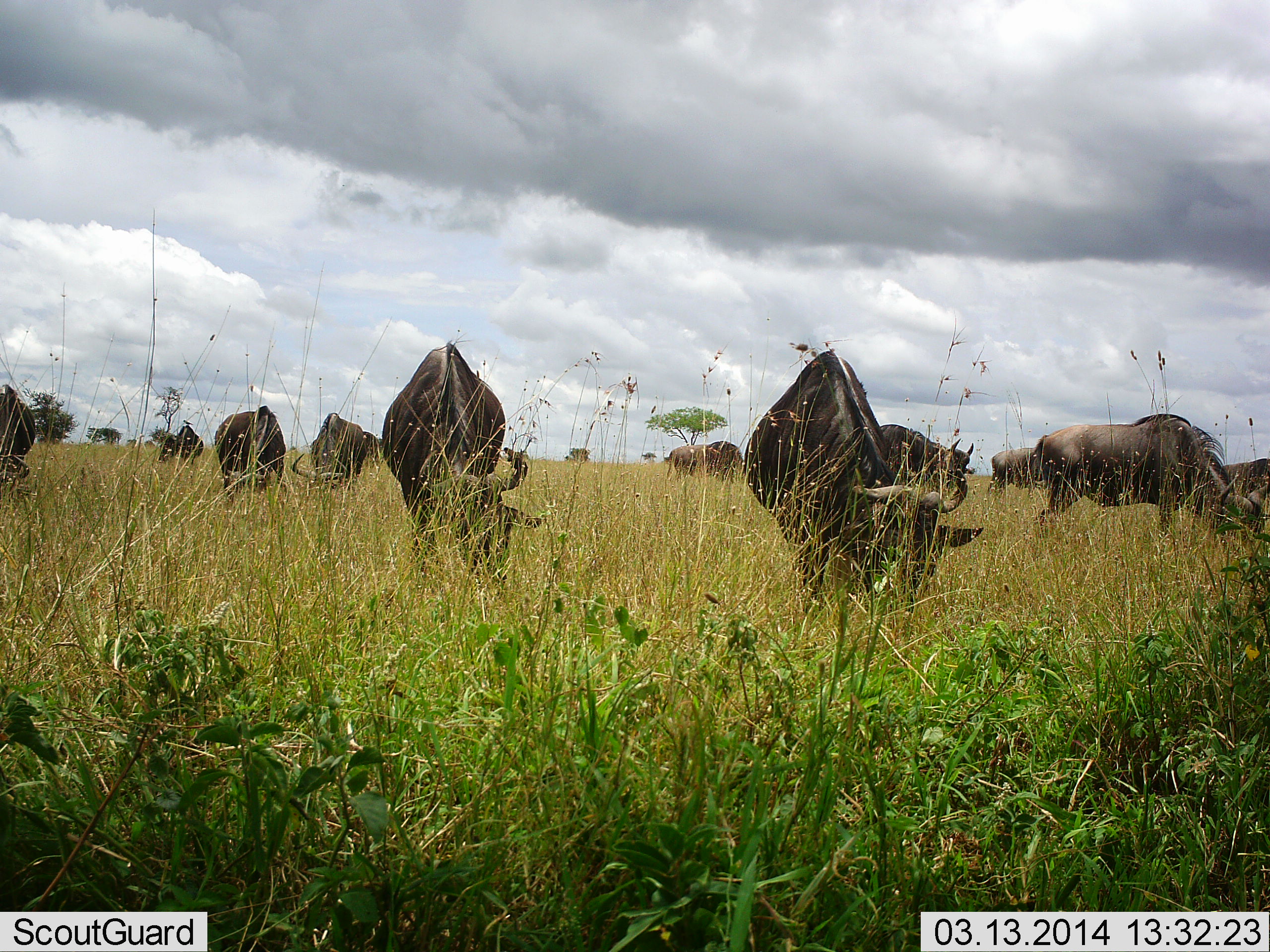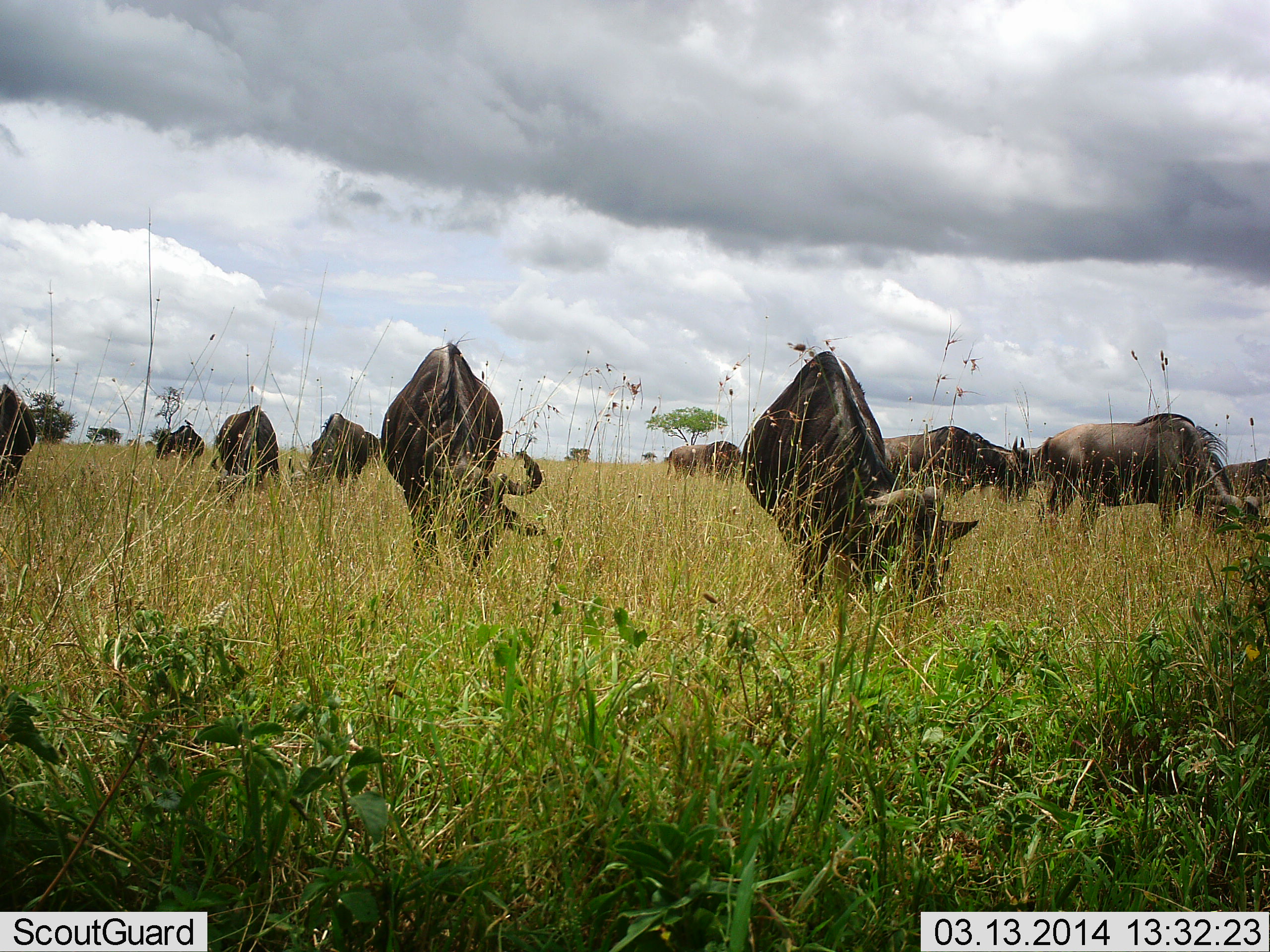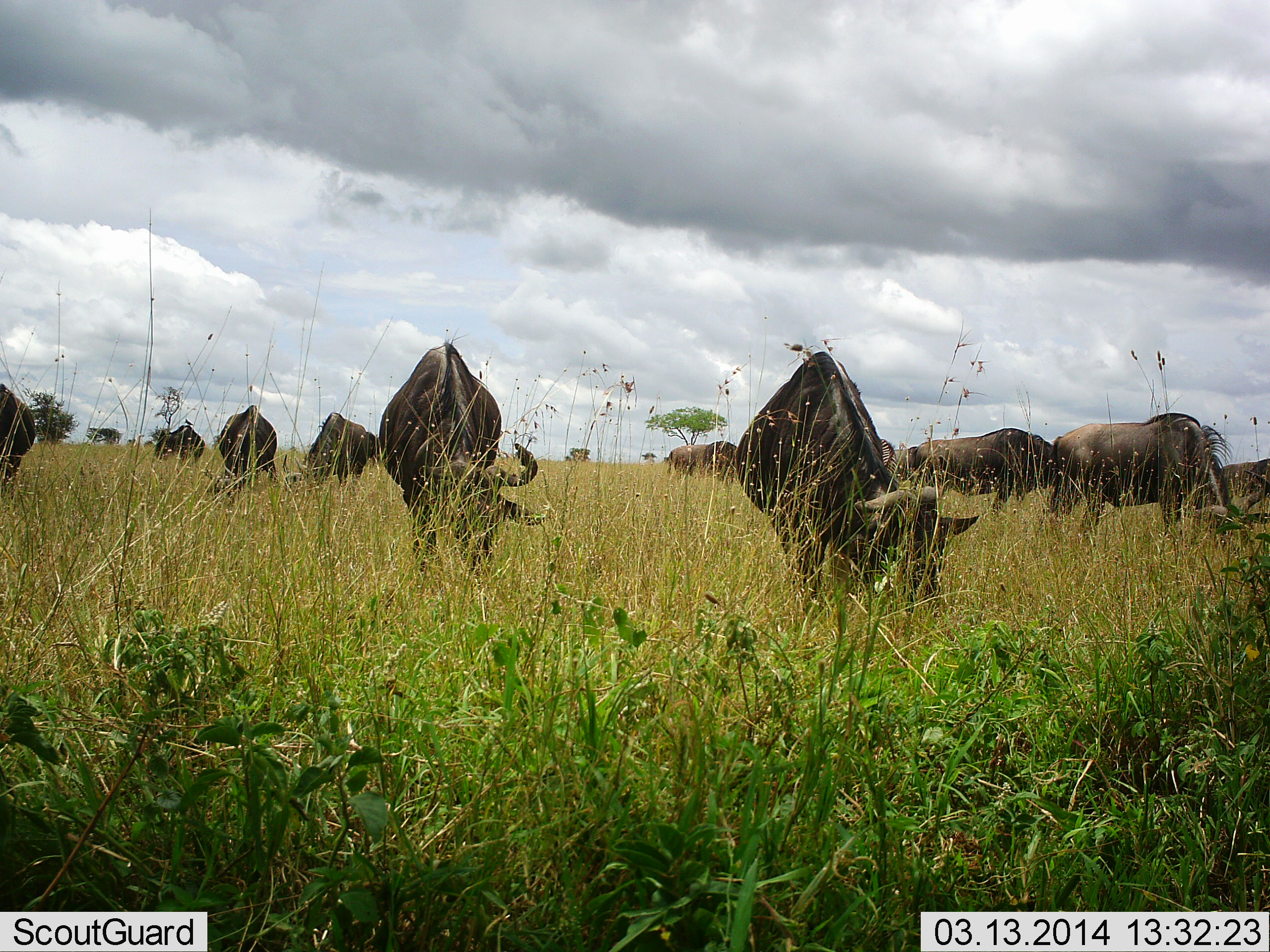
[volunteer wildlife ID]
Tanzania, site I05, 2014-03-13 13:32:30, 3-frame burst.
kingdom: Animalia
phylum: Chordata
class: Mammalia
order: Artiodactyla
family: Bovidae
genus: Connochaetes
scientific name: Connochaetes taurinus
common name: blue wildebeest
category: wildebeest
Wildebeest (blue wildebeest) (Connochaetes taurinus), count 11-50. Behavior (volunteer vote fractions): standing 50%, resting 10%, moving 10%, interacting 10%. Young present (vote fraction): 0%. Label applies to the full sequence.